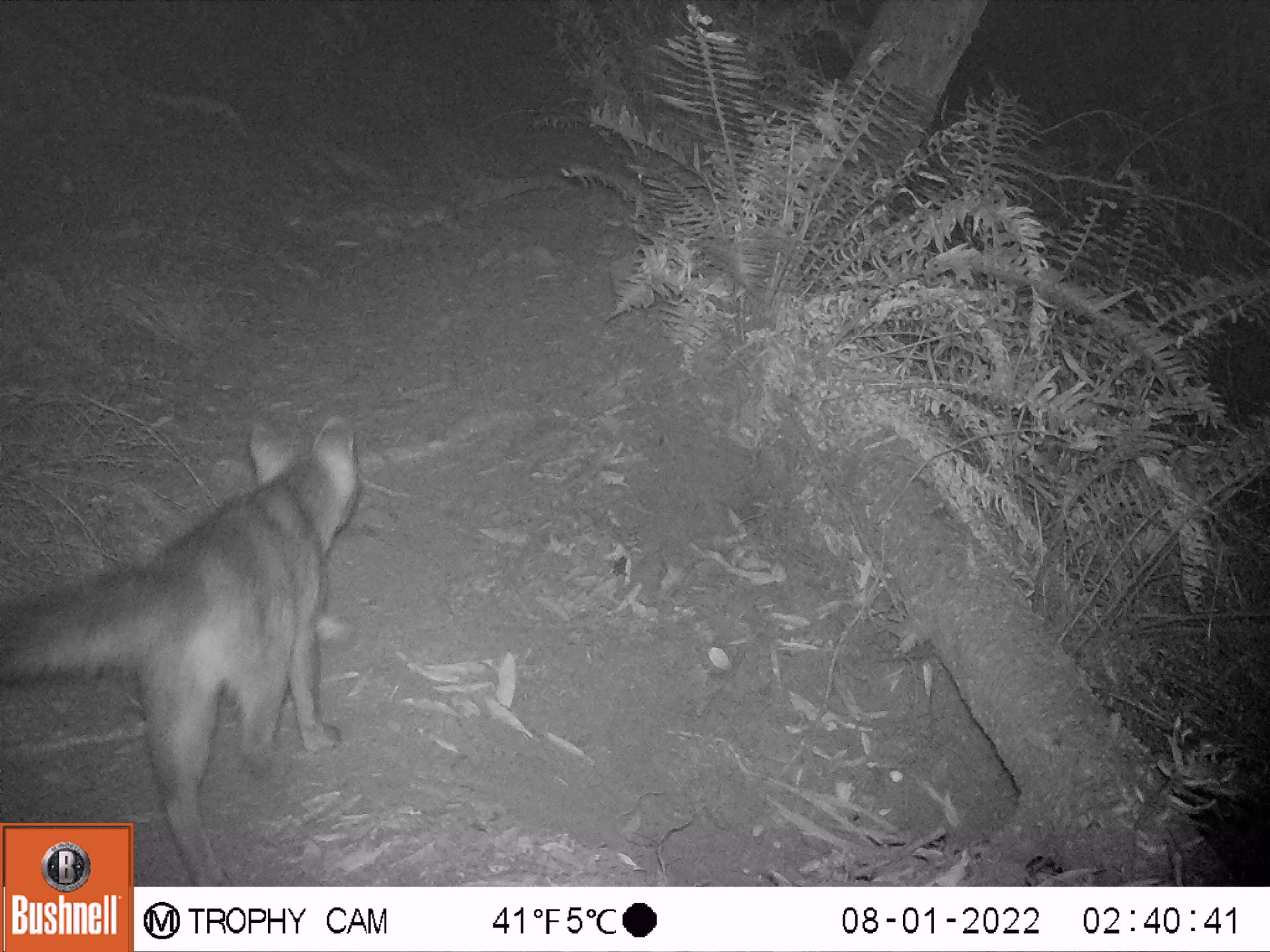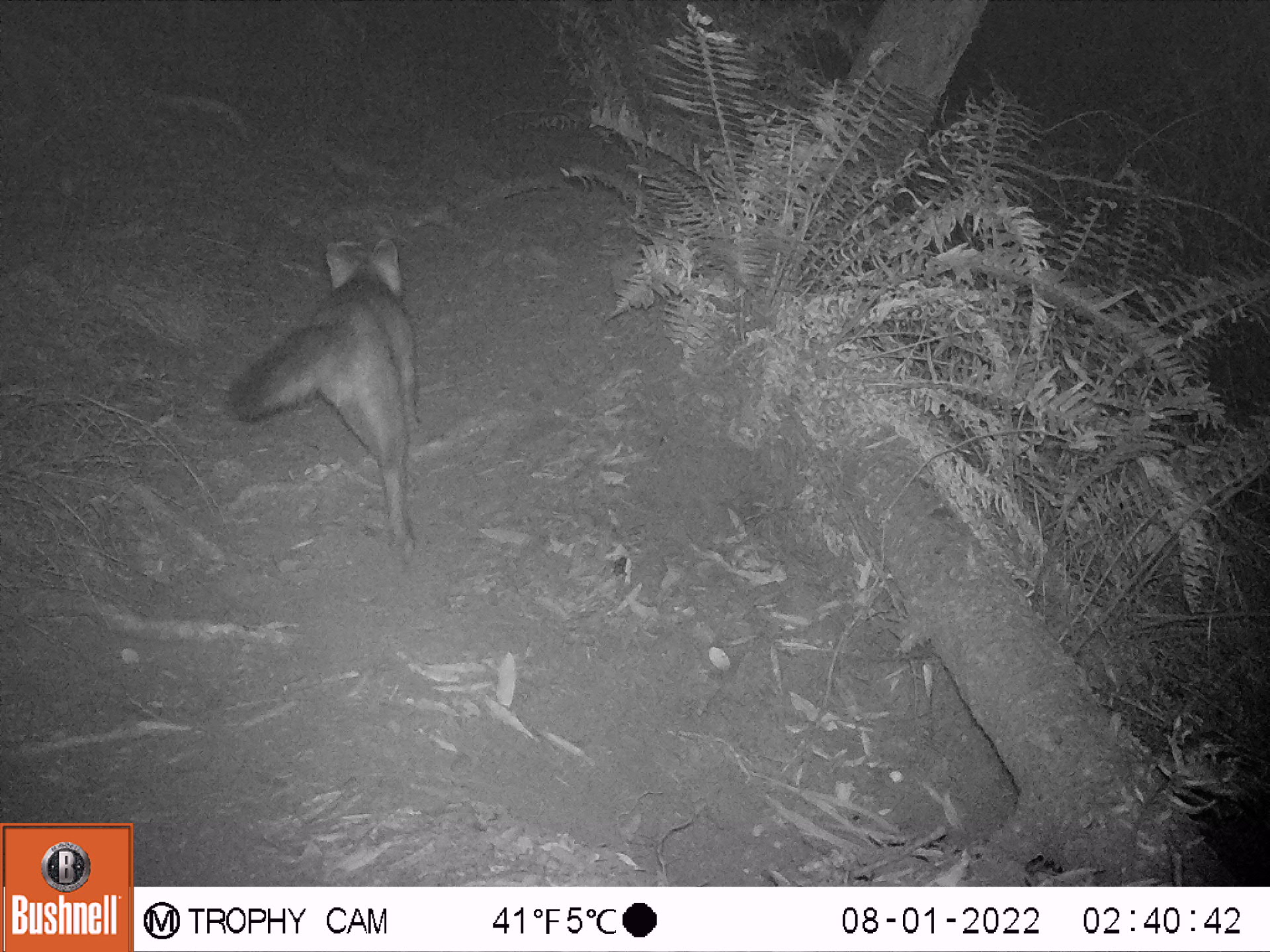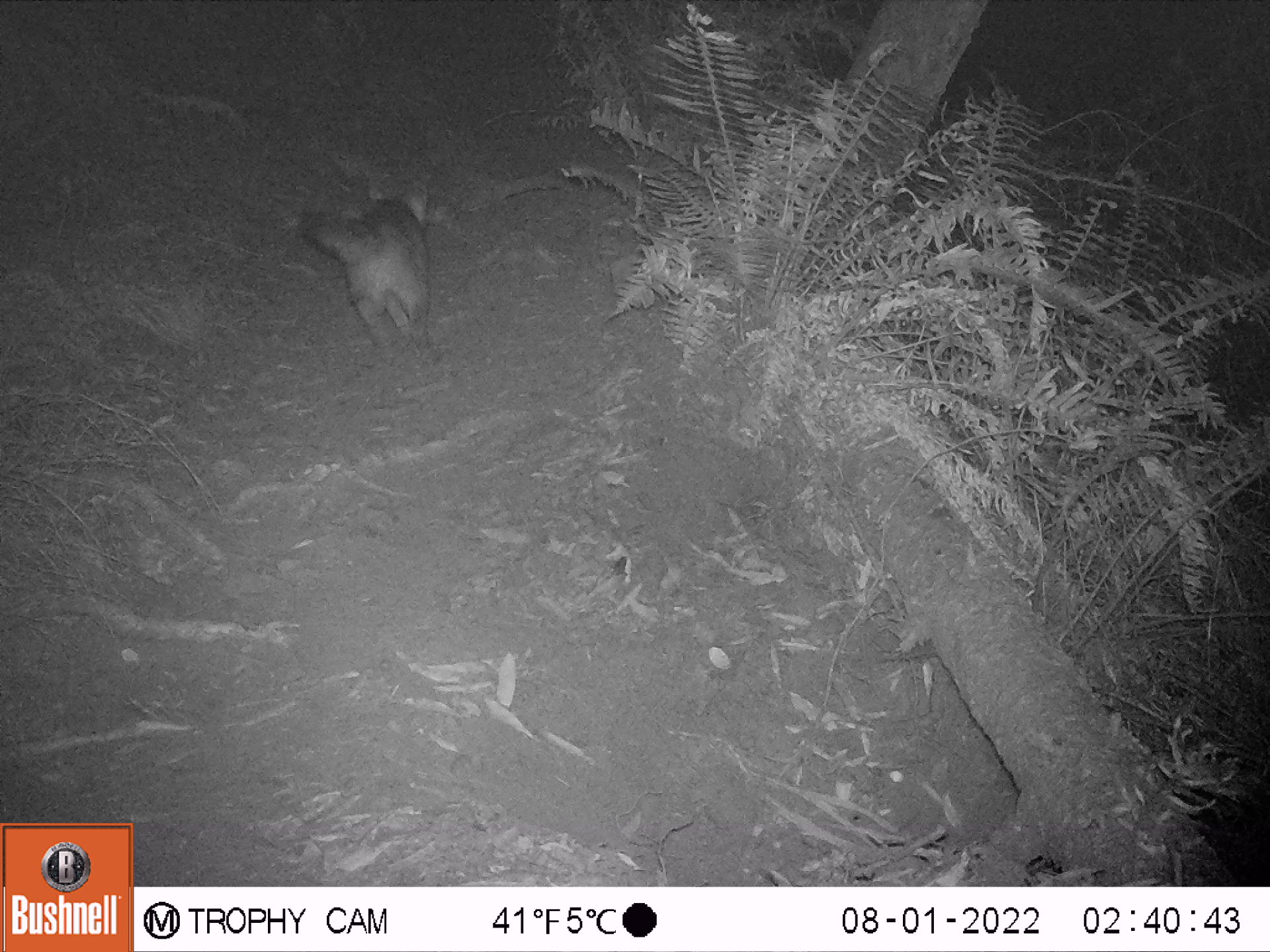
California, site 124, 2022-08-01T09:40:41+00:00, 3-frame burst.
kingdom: Animalia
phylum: Chordata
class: Mammalia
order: Carnivora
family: Canidae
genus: Urocyon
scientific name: Urocyon cinereoargenteus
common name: gray fox